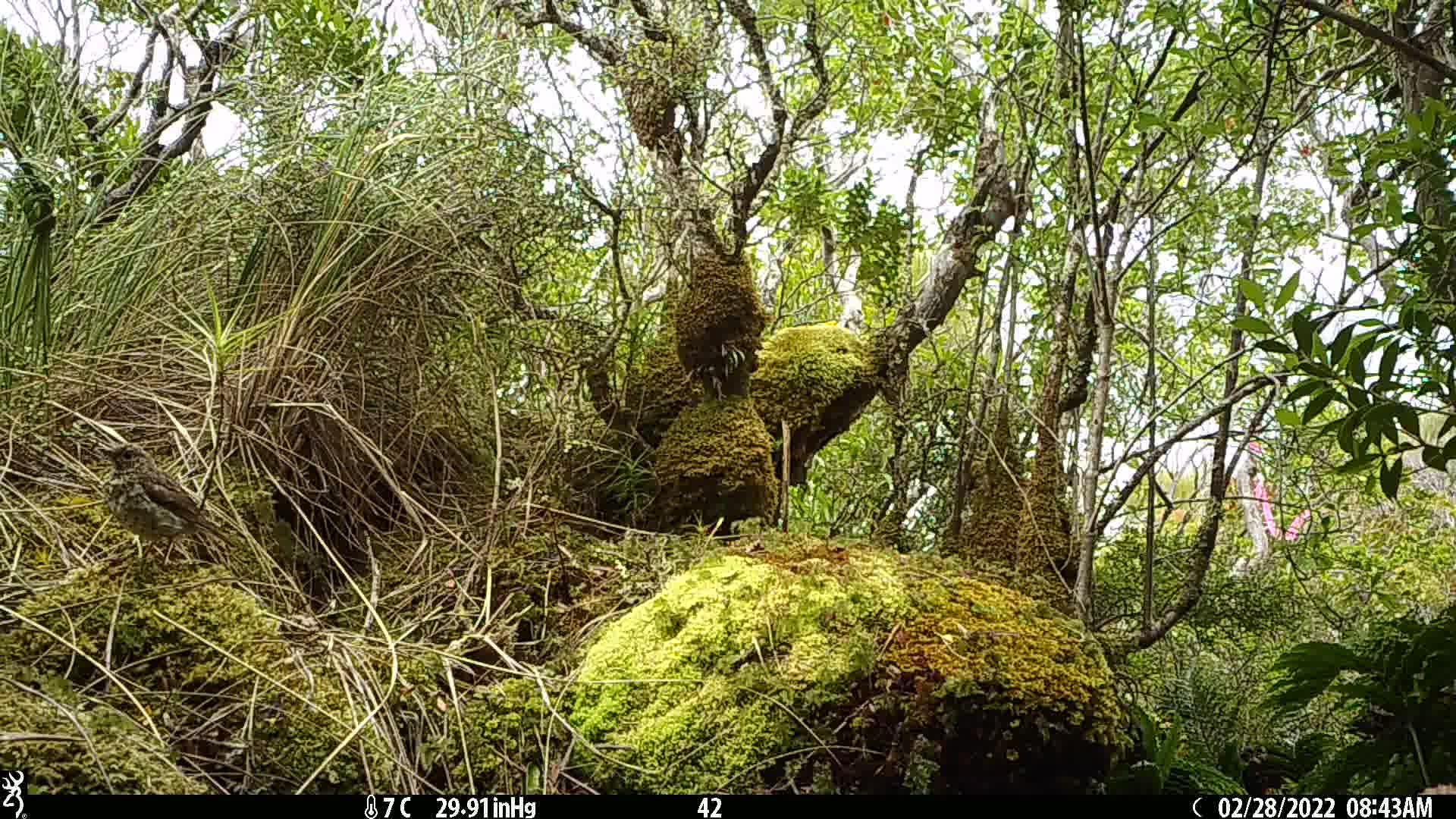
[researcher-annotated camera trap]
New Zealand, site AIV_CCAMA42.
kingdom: Animalia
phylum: Chordata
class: Aves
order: Passeriformes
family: Turdidae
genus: Turdus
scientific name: Turdus philomelos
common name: song thrush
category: thrush